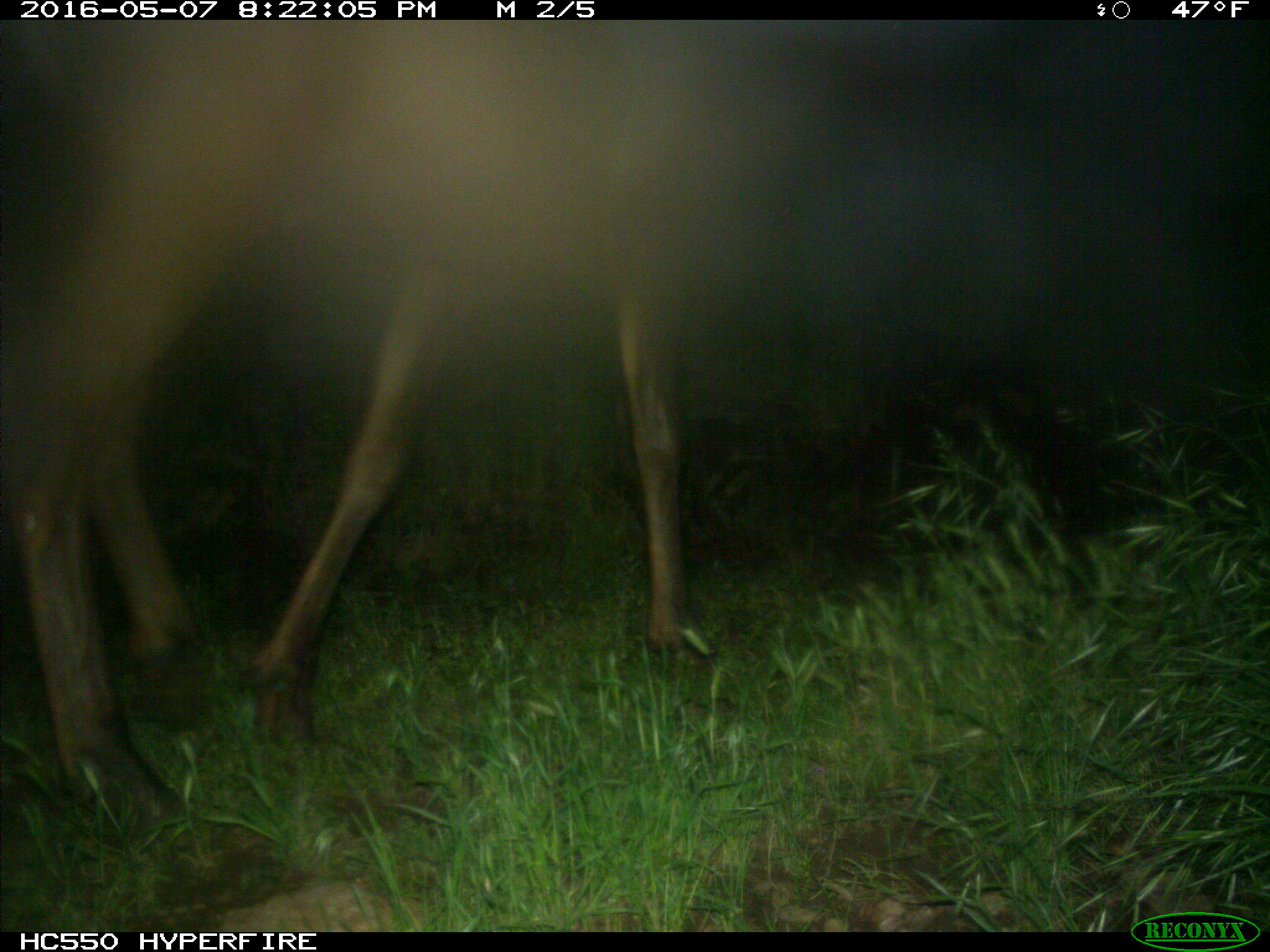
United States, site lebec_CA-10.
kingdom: Animalia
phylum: Chordata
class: Mammalia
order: Artiodactyla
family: Cervidae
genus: Cervus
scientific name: Cervus canadensis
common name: elk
Cervus canadensis (elk).